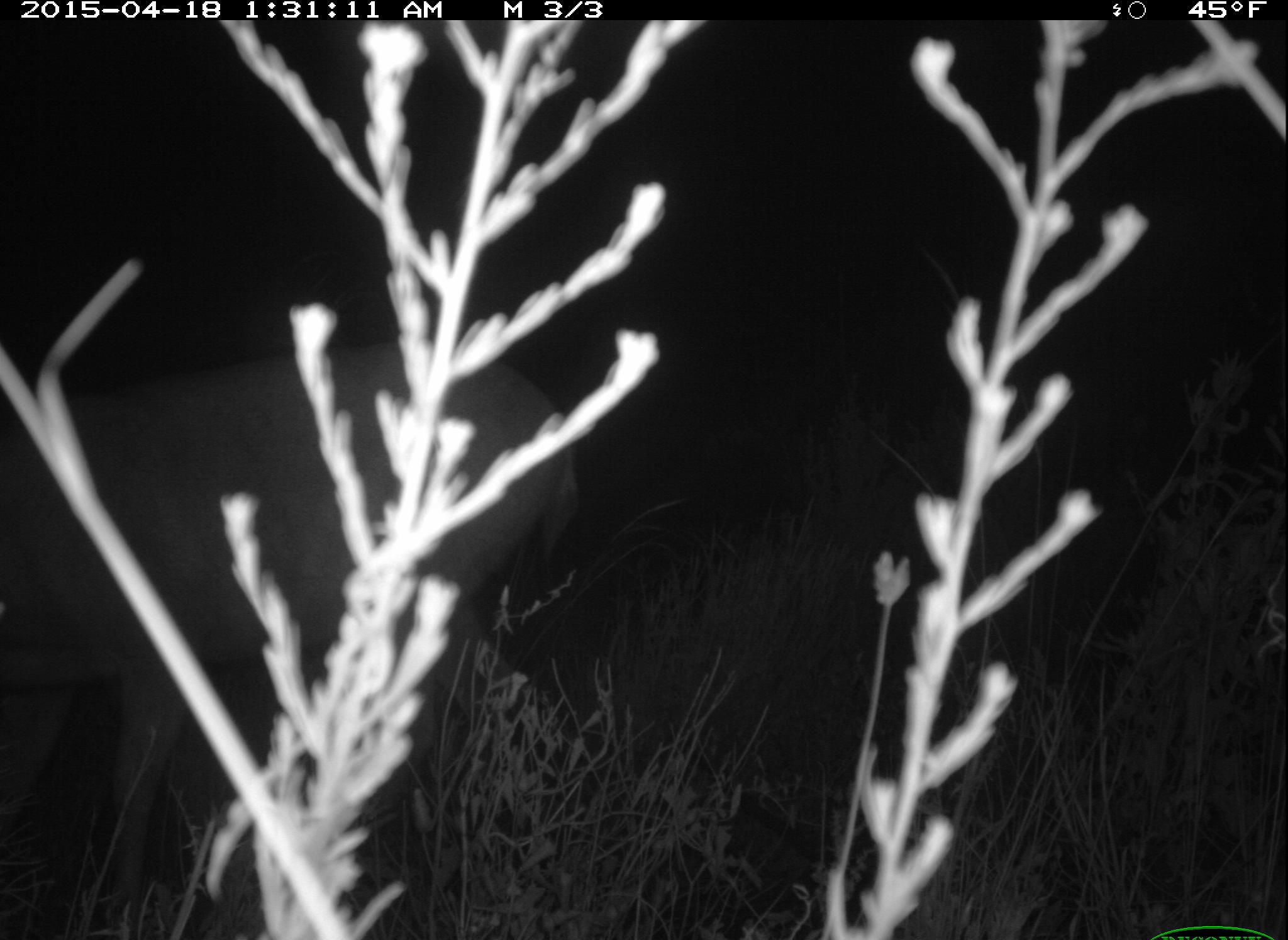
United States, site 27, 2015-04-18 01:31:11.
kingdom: Animalia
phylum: Chordata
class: Mammalia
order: Artiodactyla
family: Cervidae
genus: Odocoileus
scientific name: Odocoileus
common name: deer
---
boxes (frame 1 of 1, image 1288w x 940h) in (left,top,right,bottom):
deer: (1,343,583,940)